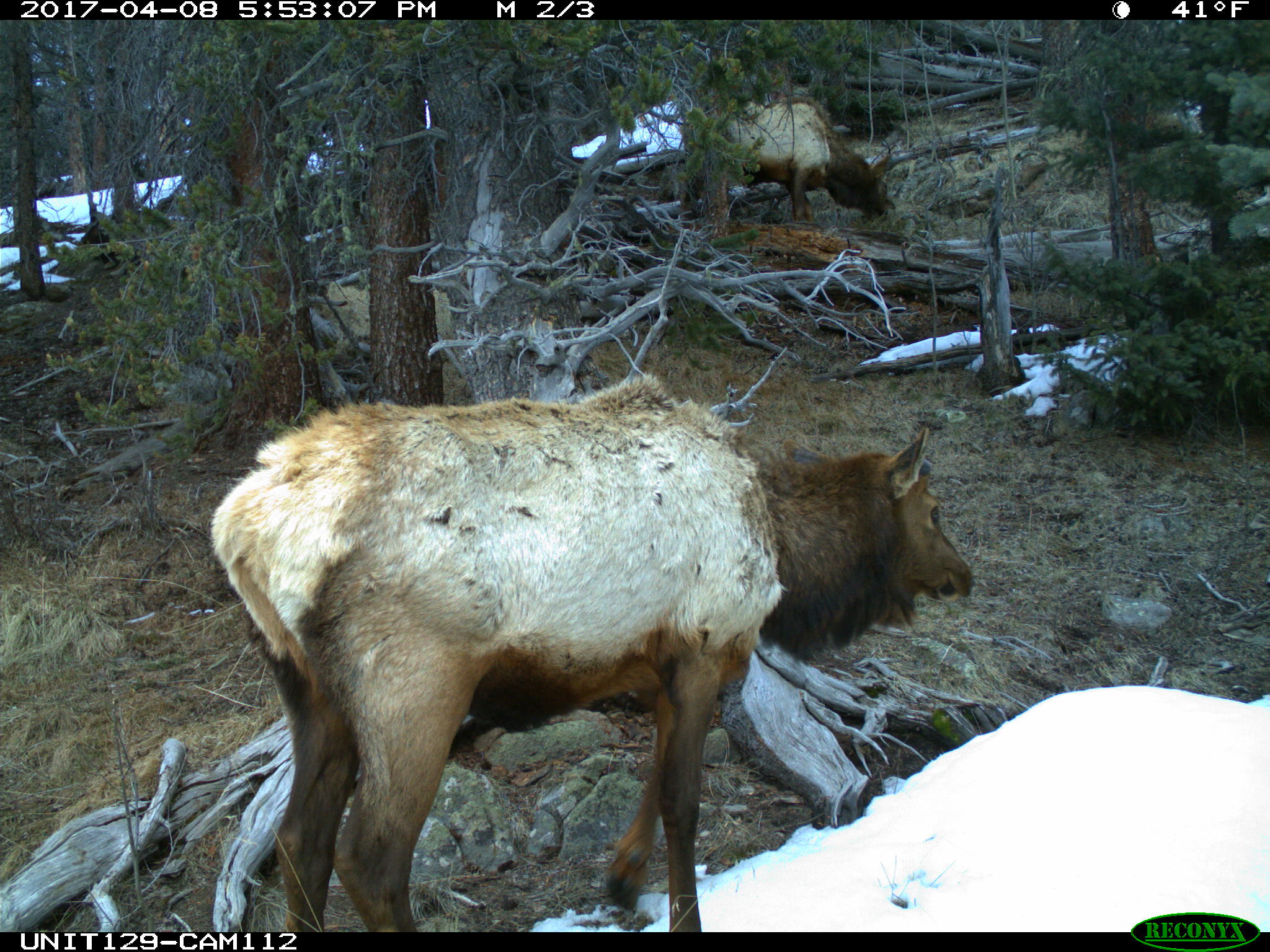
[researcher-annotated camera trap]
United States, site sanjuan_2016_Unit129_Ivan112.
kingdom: Animalia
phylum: Chordata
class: Mammalia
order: Artiodactyla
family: Cervidae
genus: Cervus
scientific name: Cervus elaphus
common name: red deer